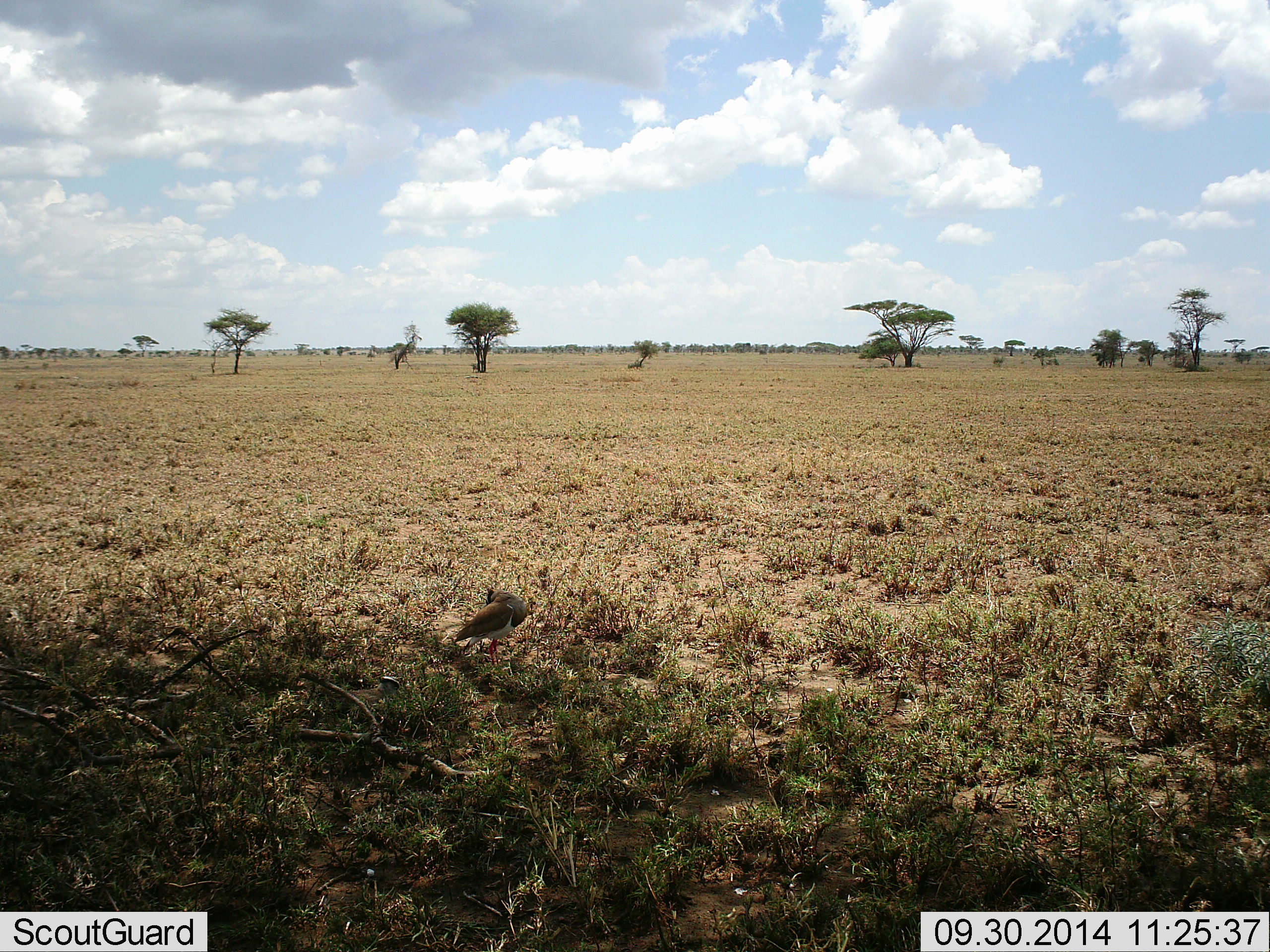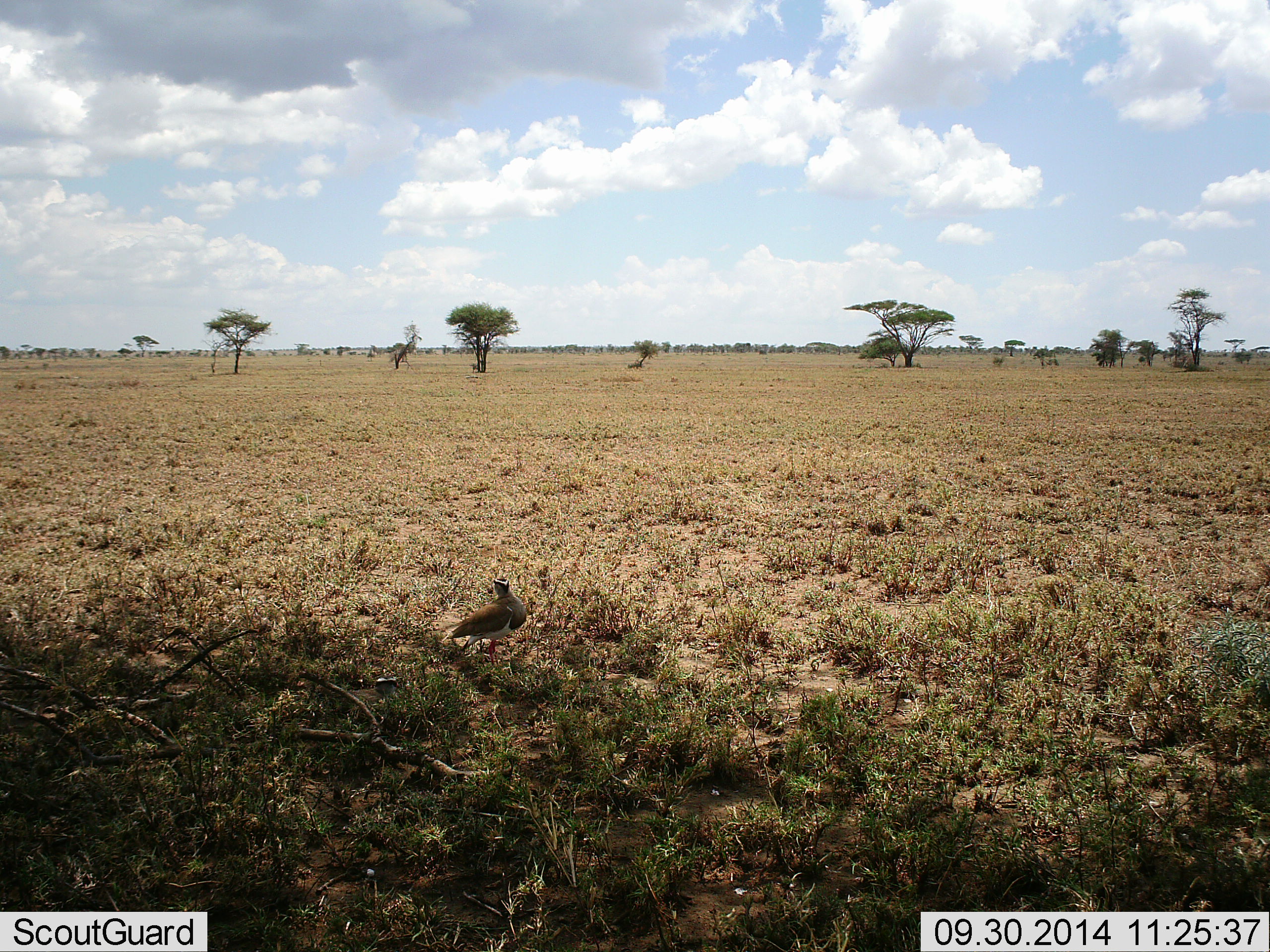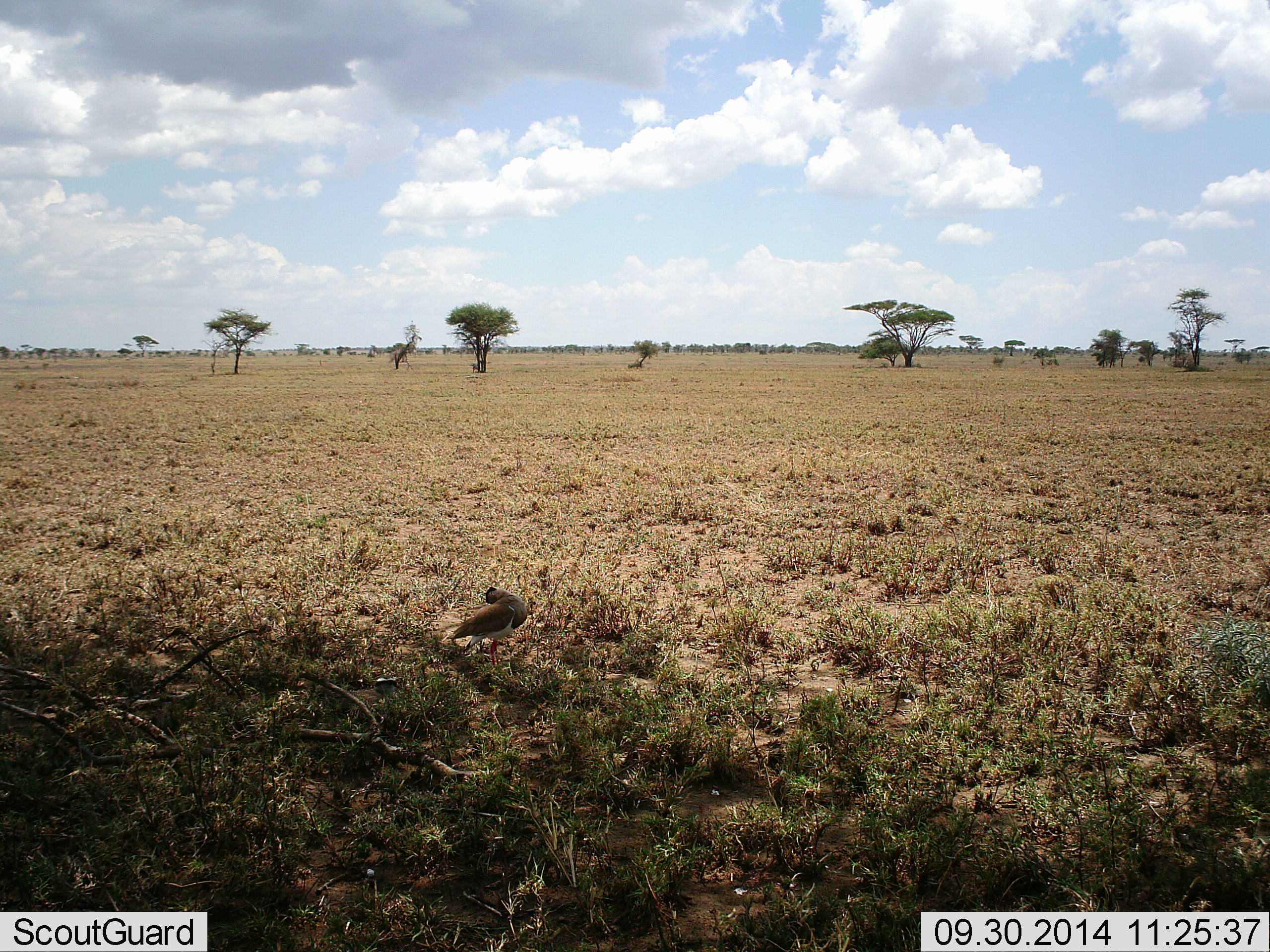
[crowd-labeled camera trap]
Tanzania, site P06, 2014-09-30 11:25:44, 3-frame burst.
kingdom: Animalia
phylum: Chordata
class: Aves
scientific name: Aves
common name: bird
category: otherbird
Otherbird (bird) (Aves), count 1. Behavior (volunteer vote fractions): standing 70%, resting 20%, moving 10%, interacting 10%. Young present (vote fraction): 20%. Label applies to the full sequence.